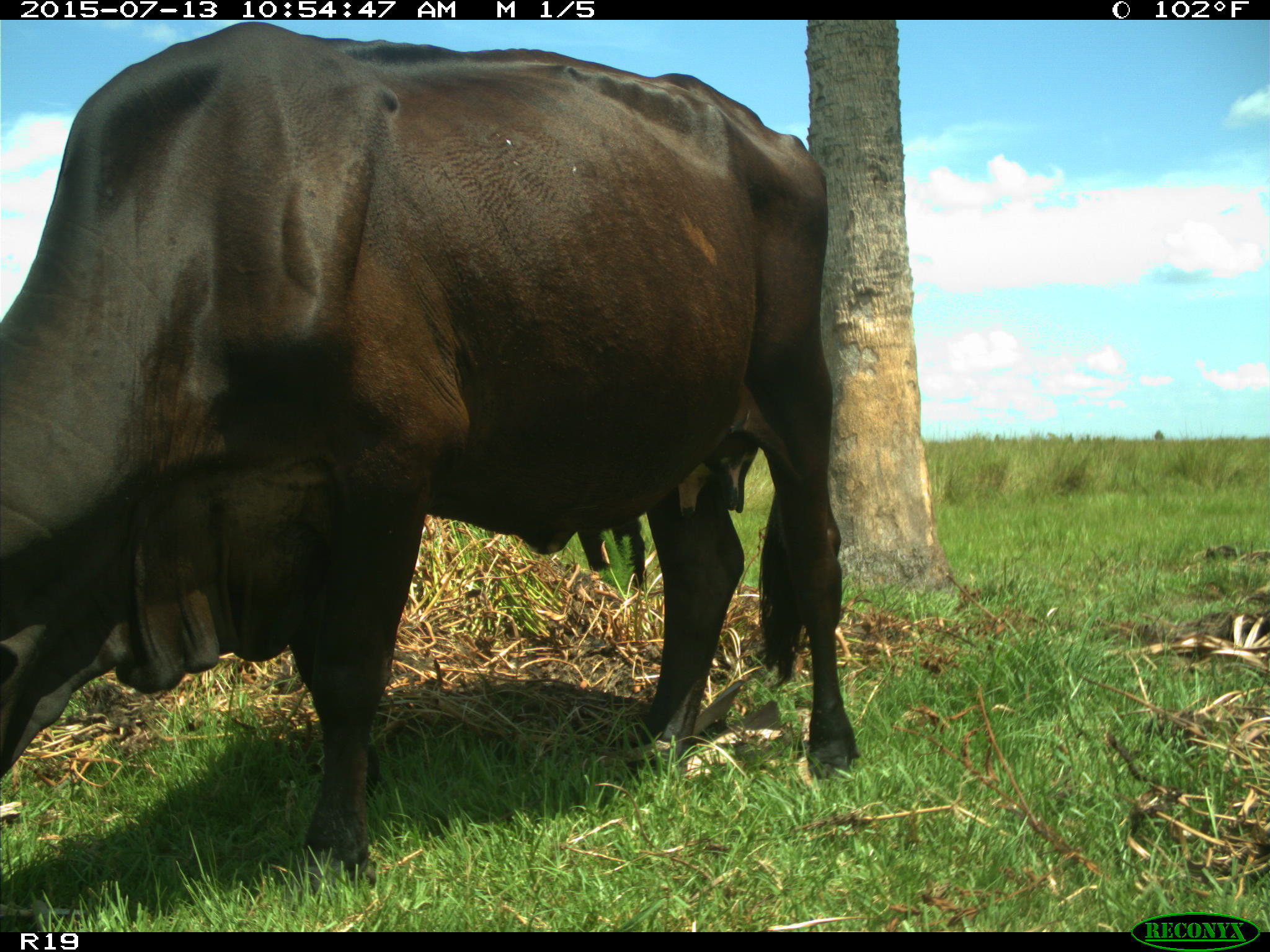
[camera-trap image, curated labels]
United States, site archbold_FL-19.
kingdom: Animalia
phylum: Chordata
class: Mammalia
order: Artiodactyla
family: Bovidae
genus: Bos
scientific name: Bos taurus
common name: domestic cow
Bos taurus (domestic cow).